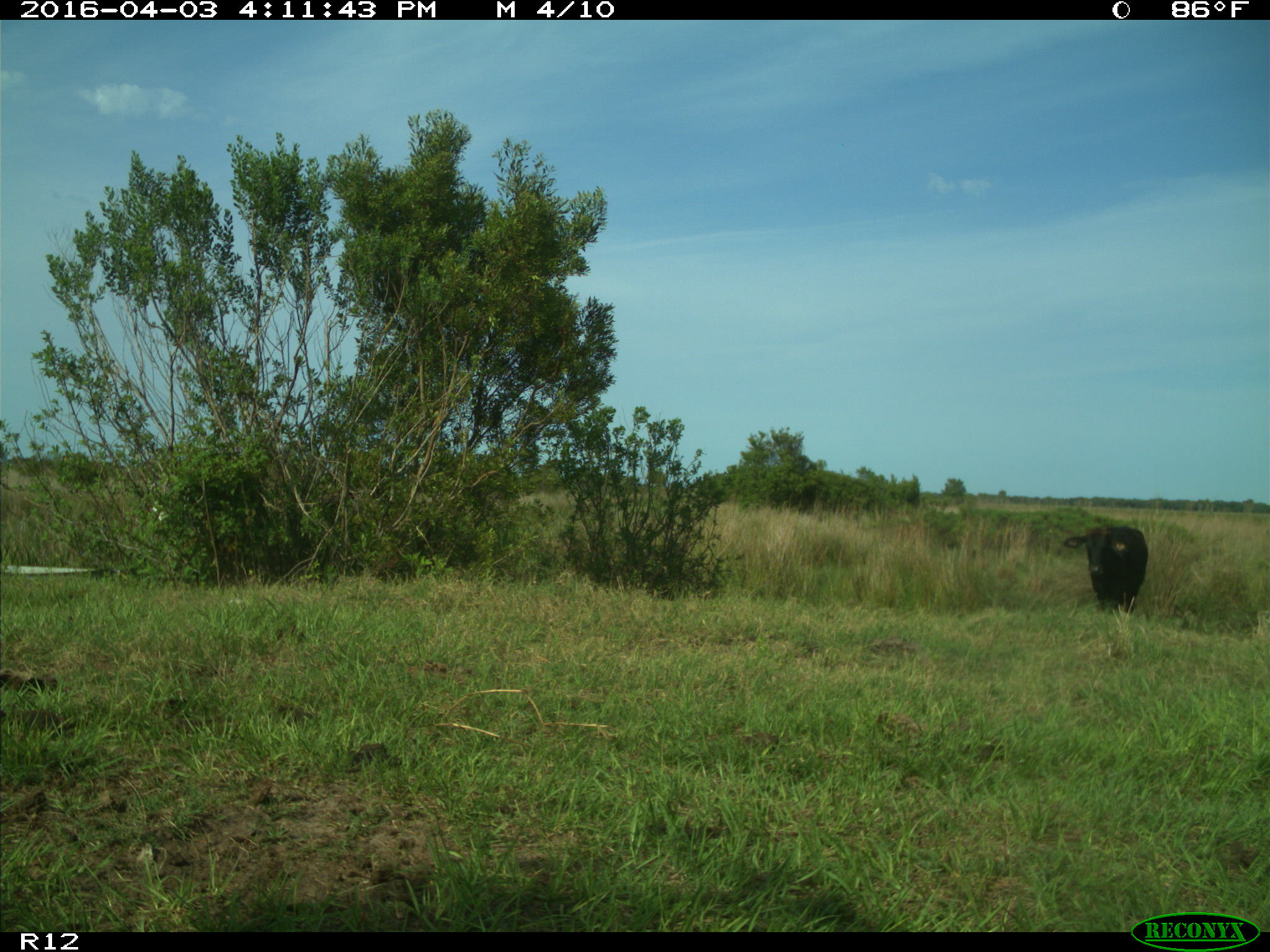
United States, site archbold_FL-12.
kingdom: Animalia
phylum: Chordata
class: Mammalia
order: Artiodactyla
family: Bovidae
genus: Bos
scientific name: Bos taurus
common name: domestic cow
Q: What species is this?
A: Bos taurus (domestic cow).